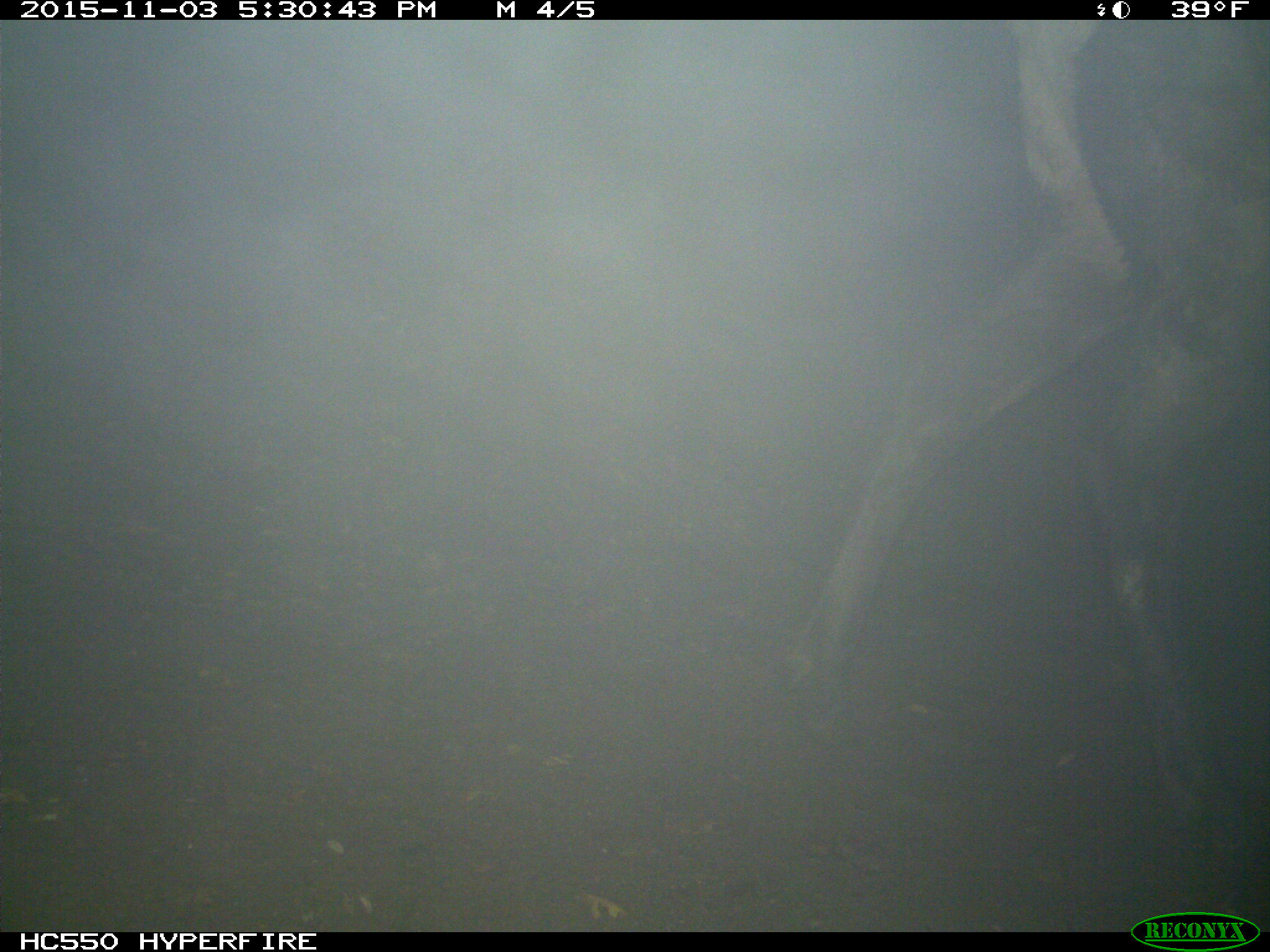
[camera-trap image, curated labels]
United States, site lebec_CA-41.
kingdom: Animalia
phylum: Chordata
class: Mammalia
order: Artiodactyla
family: Cervidae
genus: Cervus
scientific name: Cervus canadensis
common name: elk